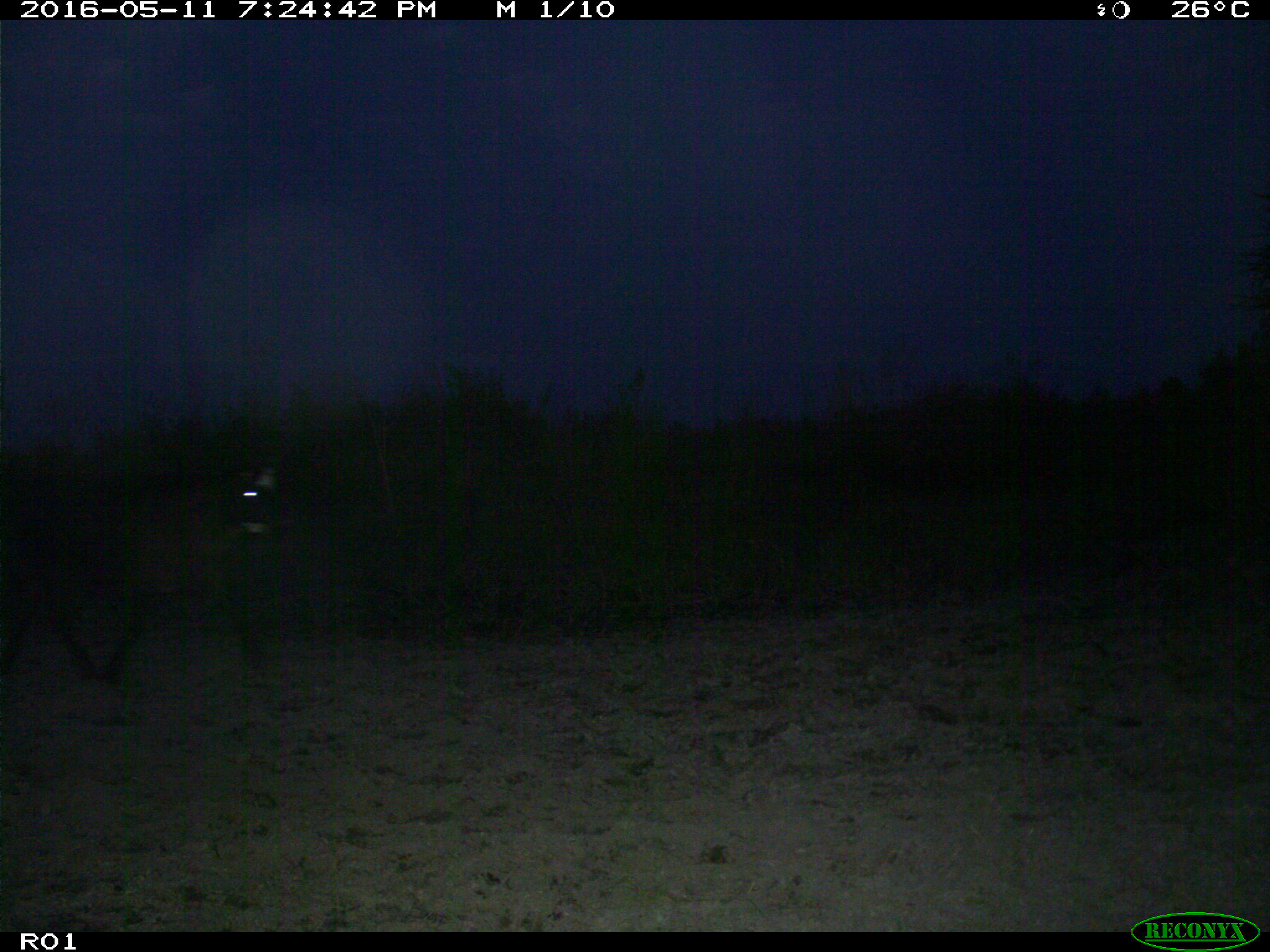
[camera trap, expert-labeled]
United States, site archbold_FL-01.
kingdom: Animalia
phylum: Chordata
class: Mammalia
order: Artiodactyla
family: Bovidae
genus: Bos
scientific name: Bos taurus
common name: domestic cow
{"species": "Bos taurus (domestic cow)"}